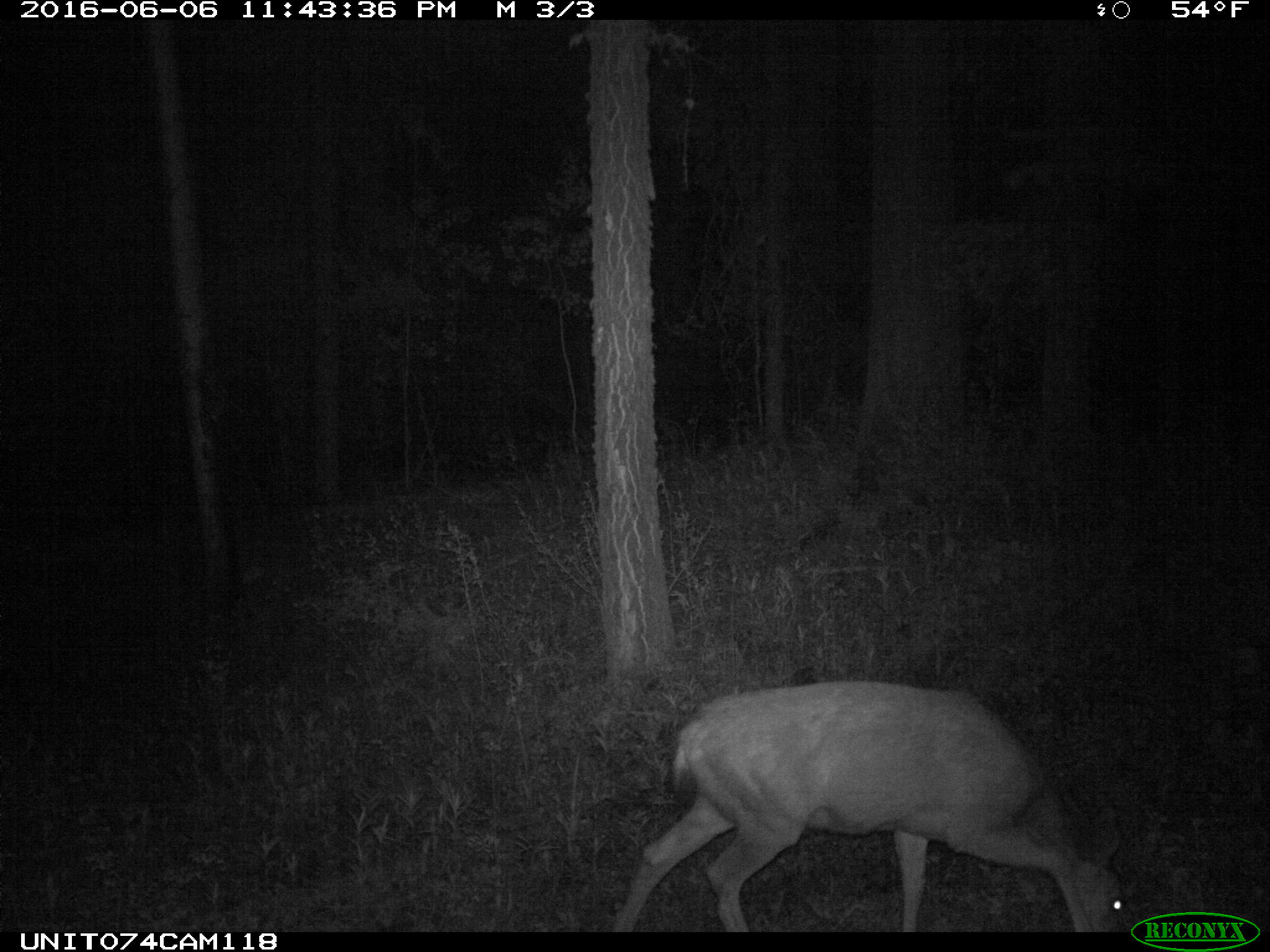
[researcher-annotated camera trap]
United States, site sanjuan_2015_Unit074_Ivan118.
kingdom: Animalia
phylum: Chordata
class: Mammalia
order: Artiodactyla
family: Cervidae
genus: Odocoileus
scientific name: Odocoileus hemionus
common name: mule deer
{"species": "Odocoileus hemionus (mule deer)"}